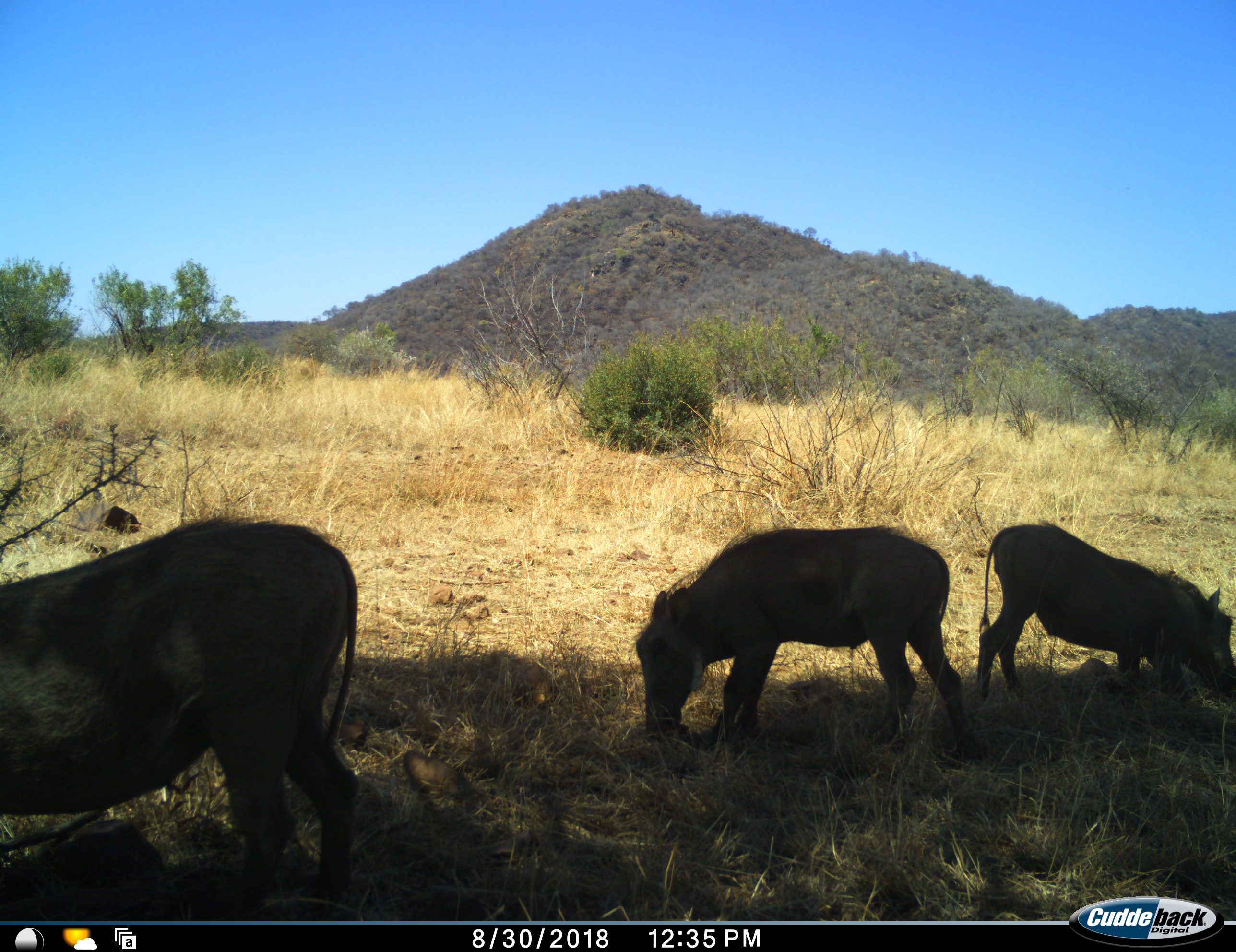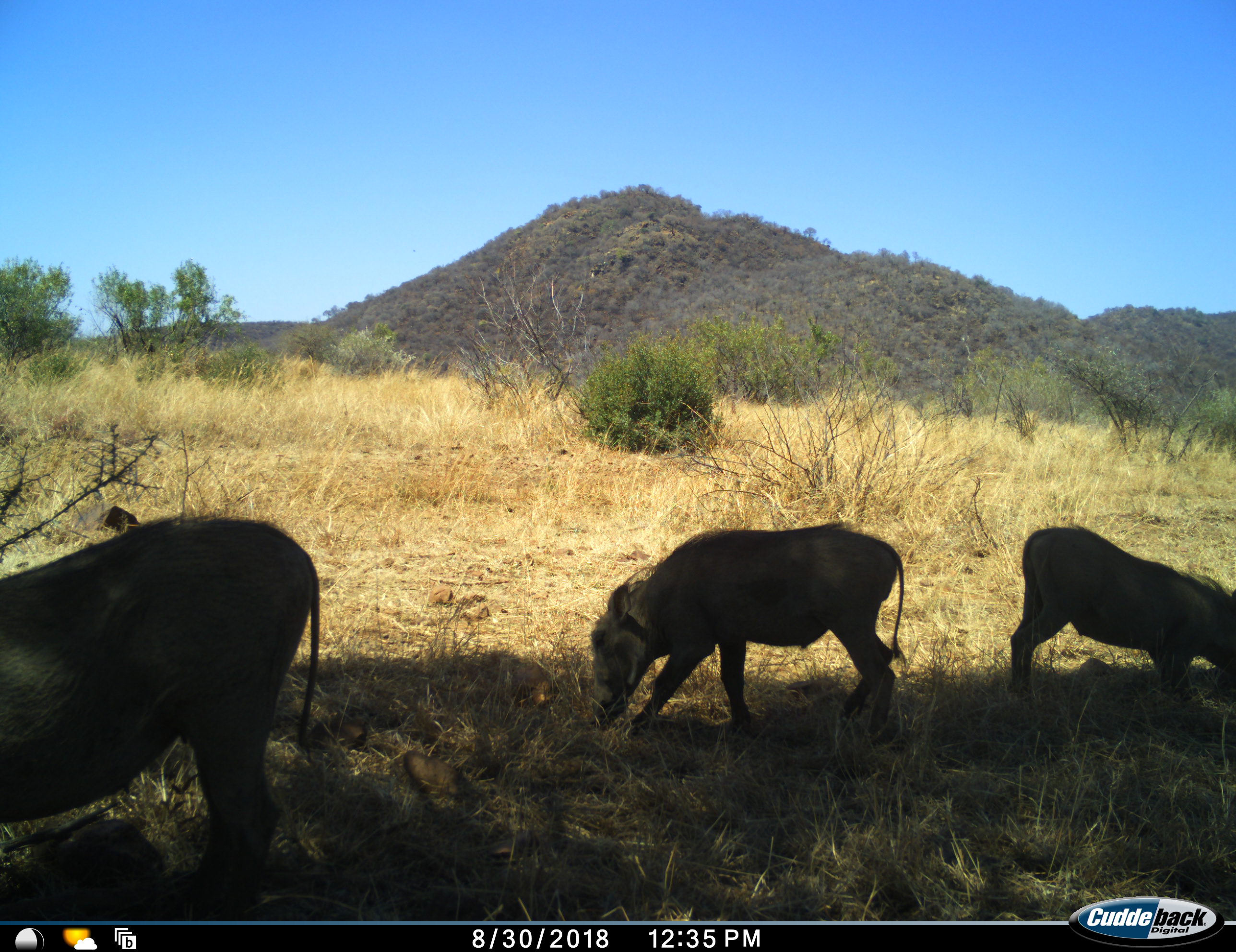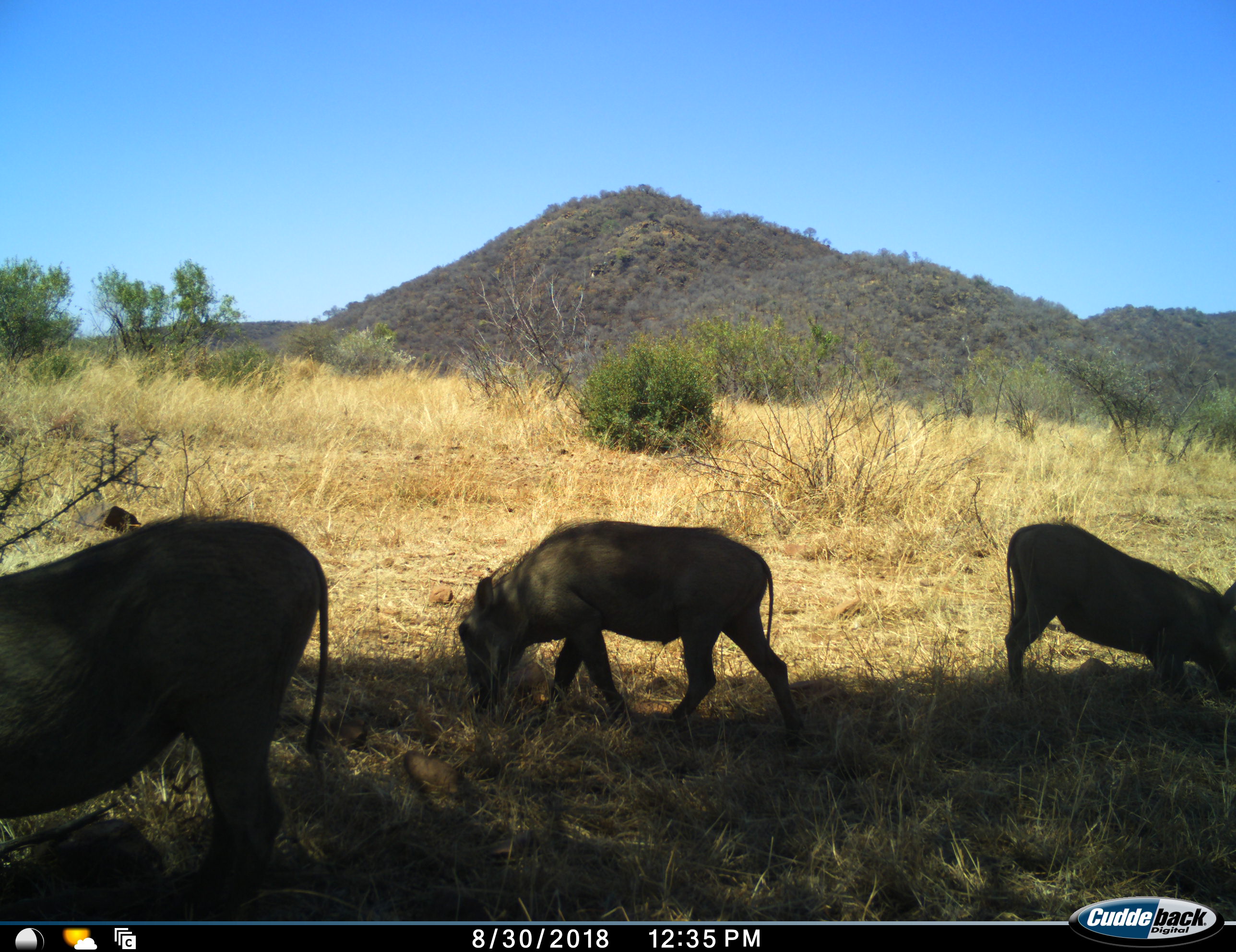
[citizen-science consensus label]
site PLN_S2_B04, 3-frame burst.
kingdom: Animalia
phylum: Chordata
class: Mammalia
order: Artiodactyla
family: Suidae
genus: Phacochoerus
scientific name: Phacochoerus africanus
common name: warthog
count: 3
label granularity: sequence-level